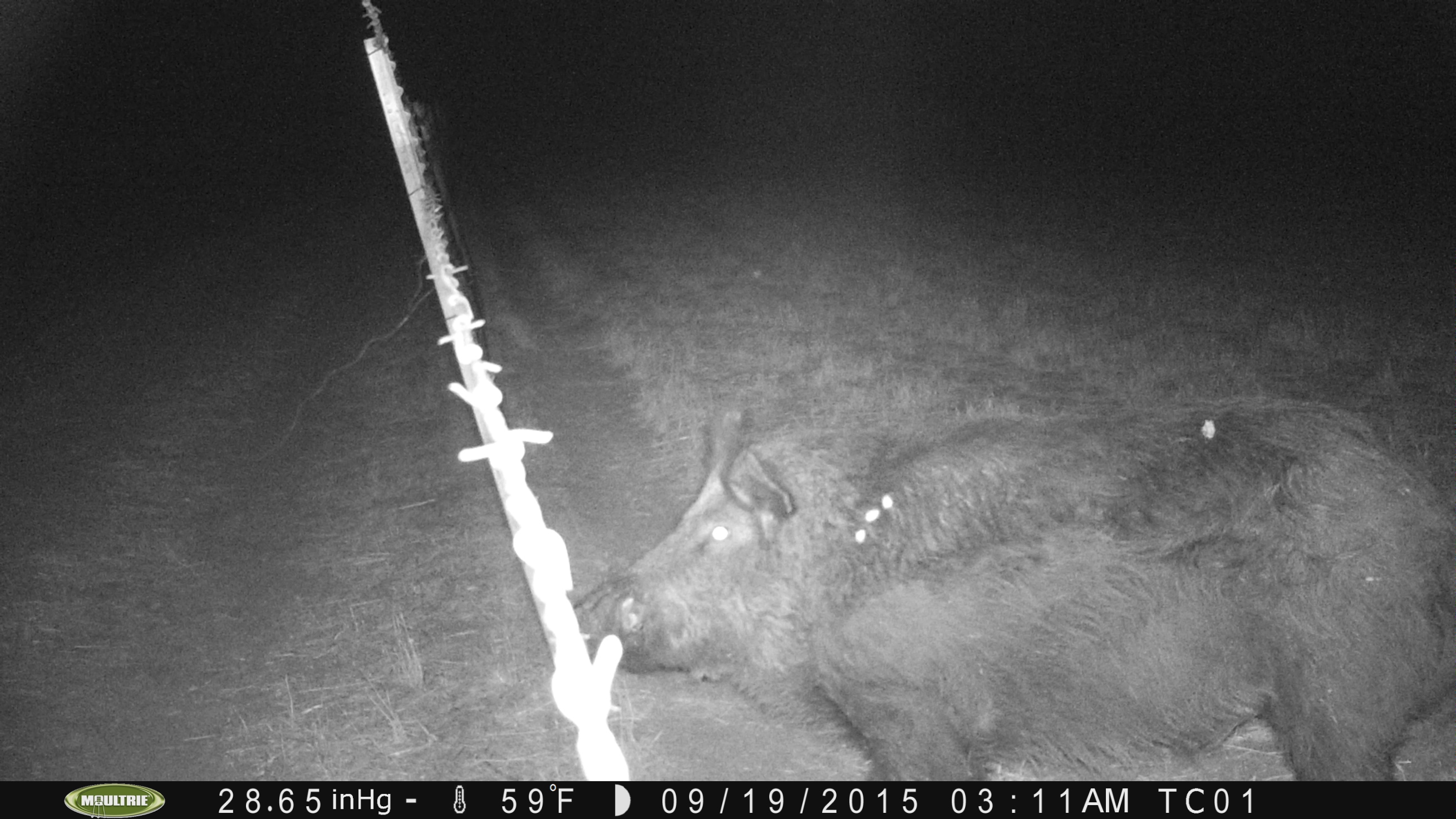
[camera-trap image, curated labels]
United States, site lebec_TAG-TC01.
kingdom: Animalia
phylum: Chordata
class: Mammalia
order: Artiodactyla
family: Suidae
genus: Sus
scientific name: Sus scrofa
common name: wild boar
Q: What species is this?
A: Sus scrofa (wild boar).